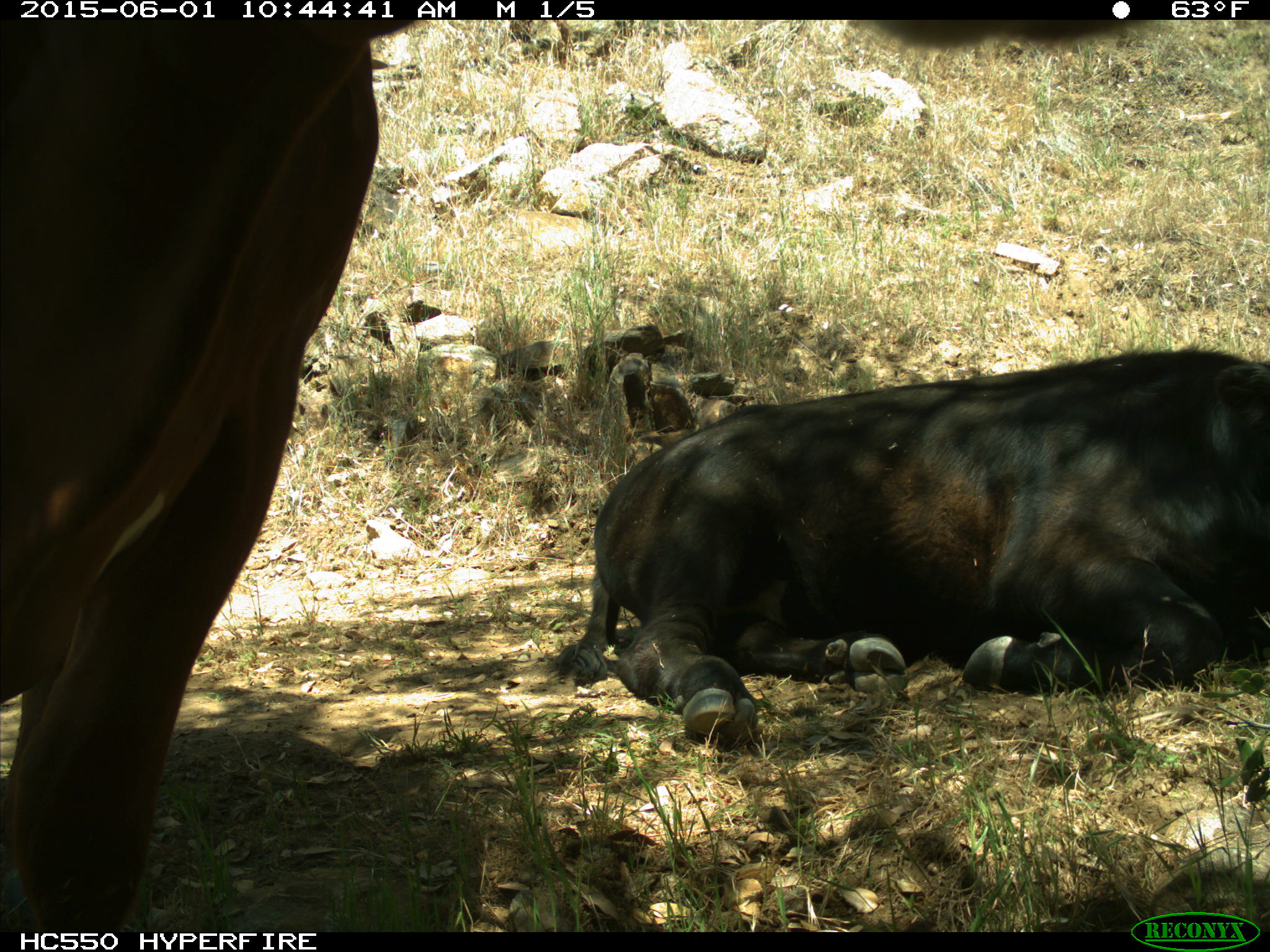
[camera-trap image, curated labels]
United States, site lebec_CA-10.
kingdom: Animalia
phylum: Chordata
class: Mammalia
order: Artiodactyla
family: Bovidae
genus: Bos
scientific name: Bos taurus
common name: domestic cow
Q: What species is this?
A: Bos taurus (domestic cow).